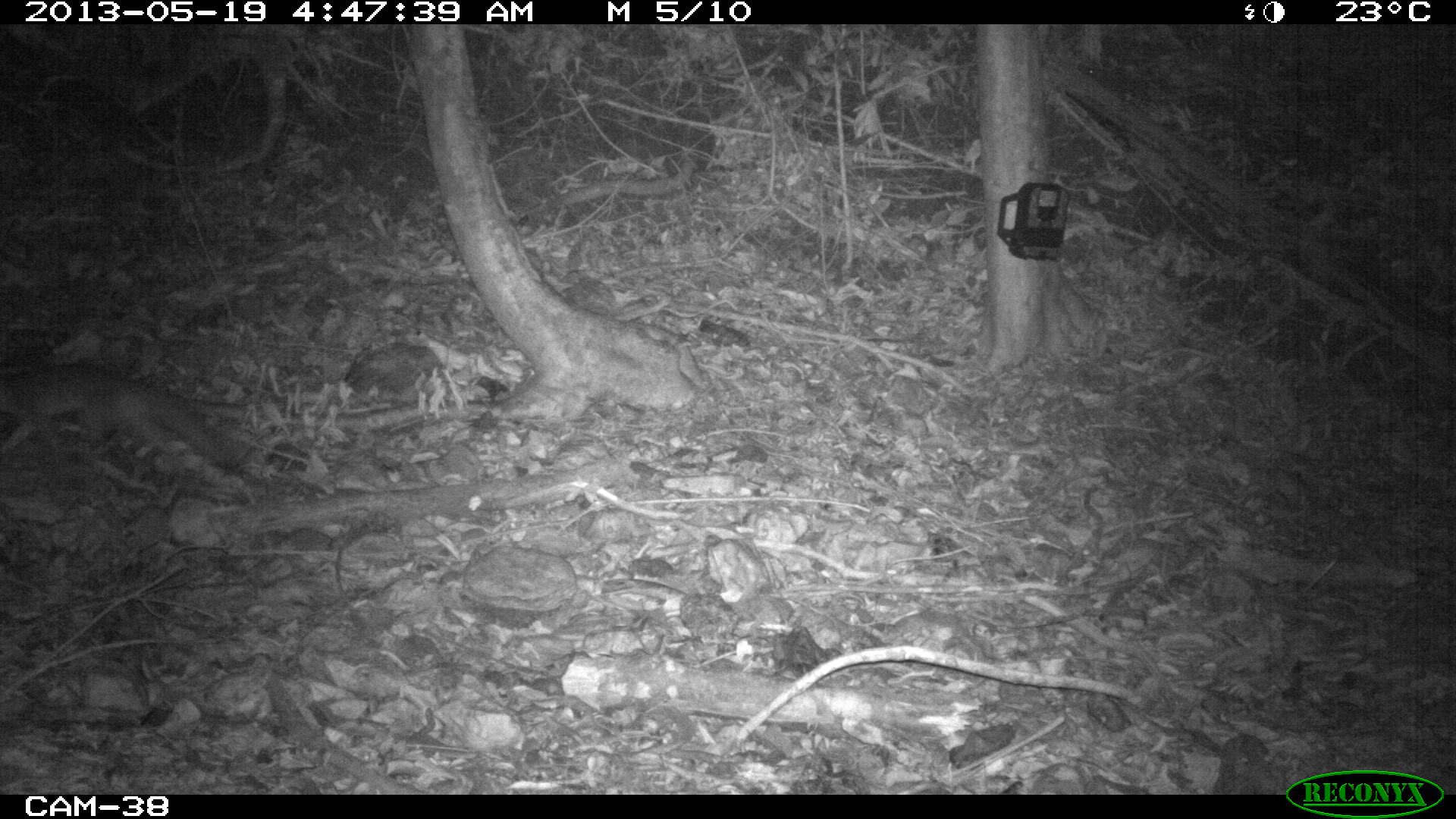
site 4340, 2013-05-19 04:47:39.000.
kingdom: Animalia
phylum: Chordata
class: Mammalia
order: Carnivora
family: Canidae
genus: Urocyon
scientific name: Urocyon cinereoargenteus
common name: gray fox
Urocyon cinereoargenteus (gray fox), count 1.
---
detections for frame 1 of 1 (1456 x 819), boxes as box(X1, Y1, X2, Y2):
urocyon cinereoargenteus: box(2, 358, 236, 473)